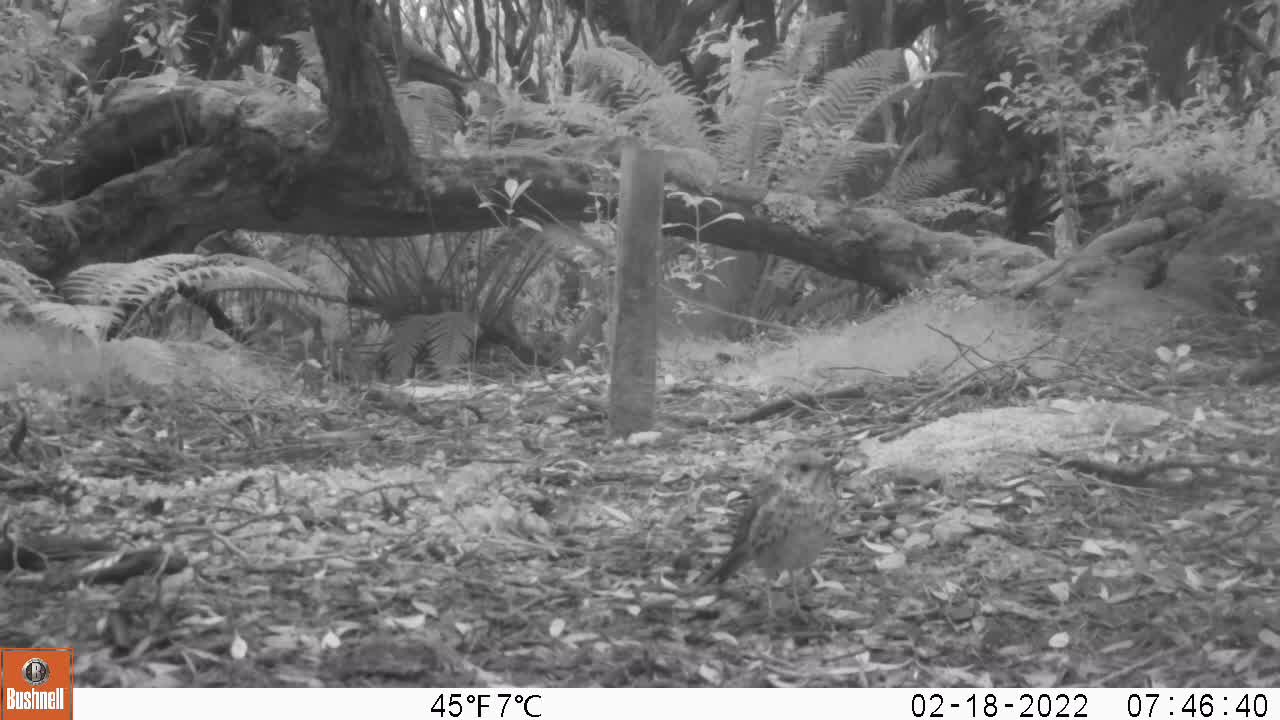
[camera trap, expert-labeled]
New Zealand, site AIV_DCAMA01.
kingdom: Animalia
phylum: Chordata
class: Aves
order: Passeriformes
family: Turdidae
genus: Turdus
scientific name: Turdus philomelos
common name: song thrush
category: thrush